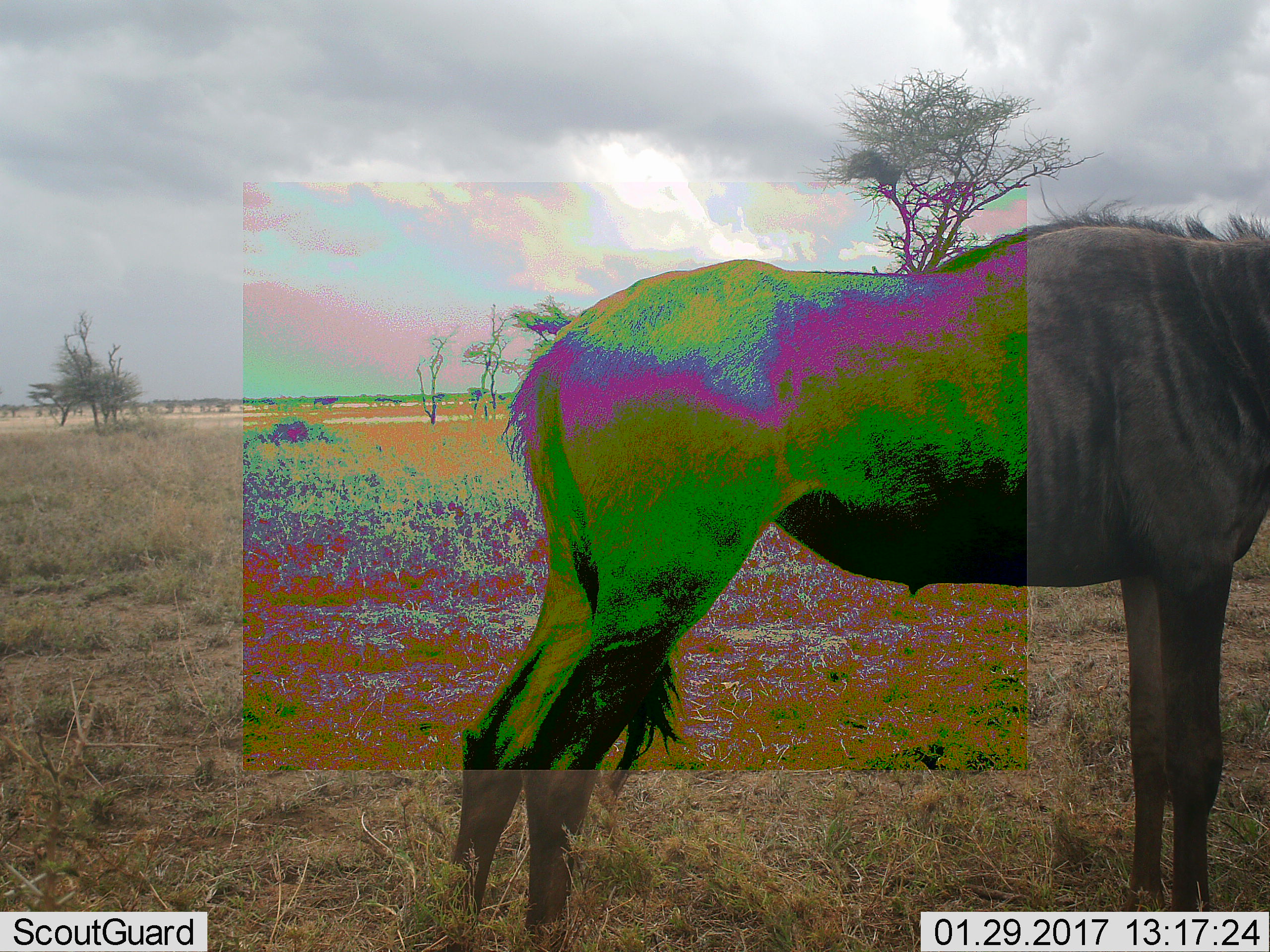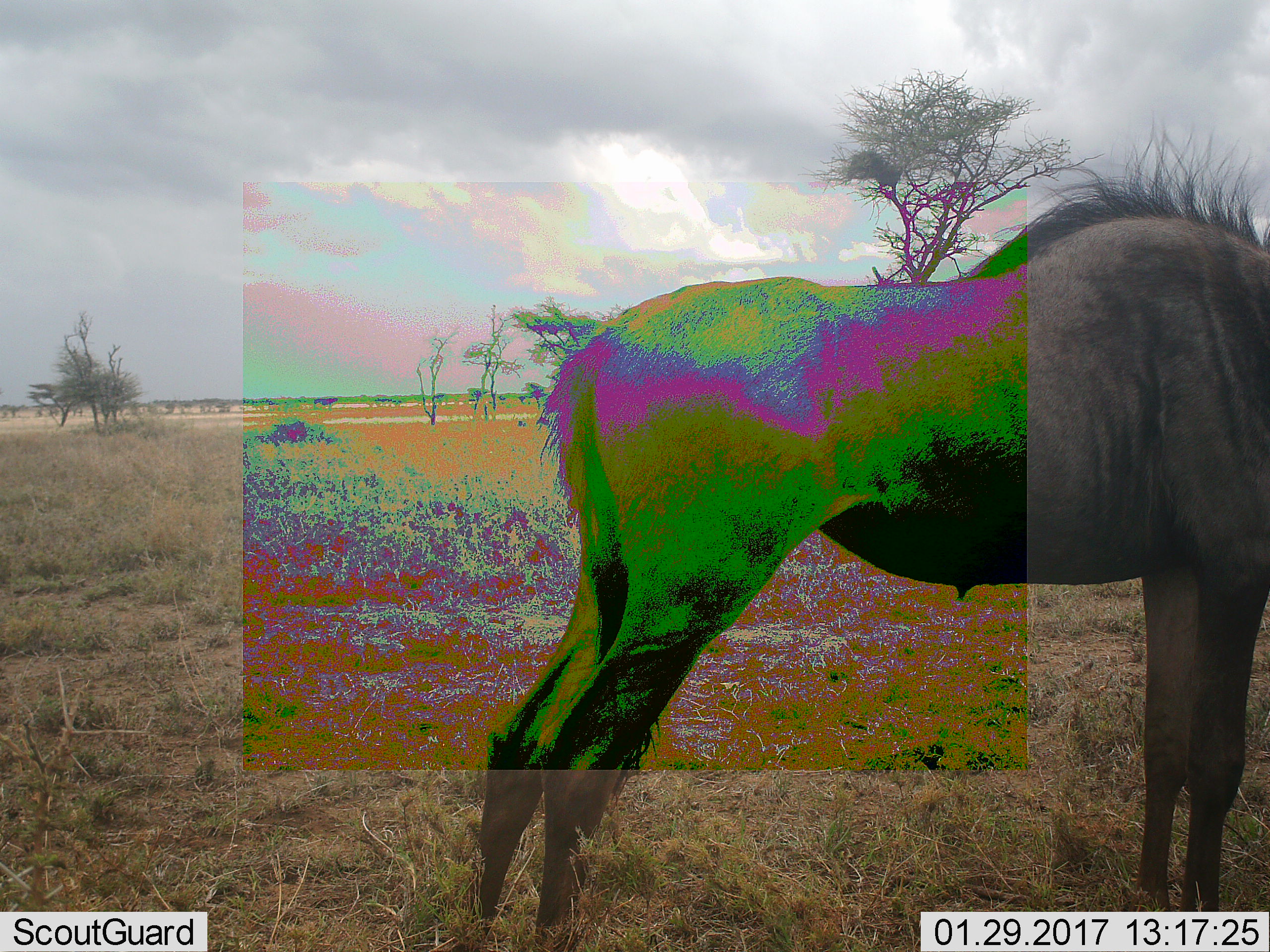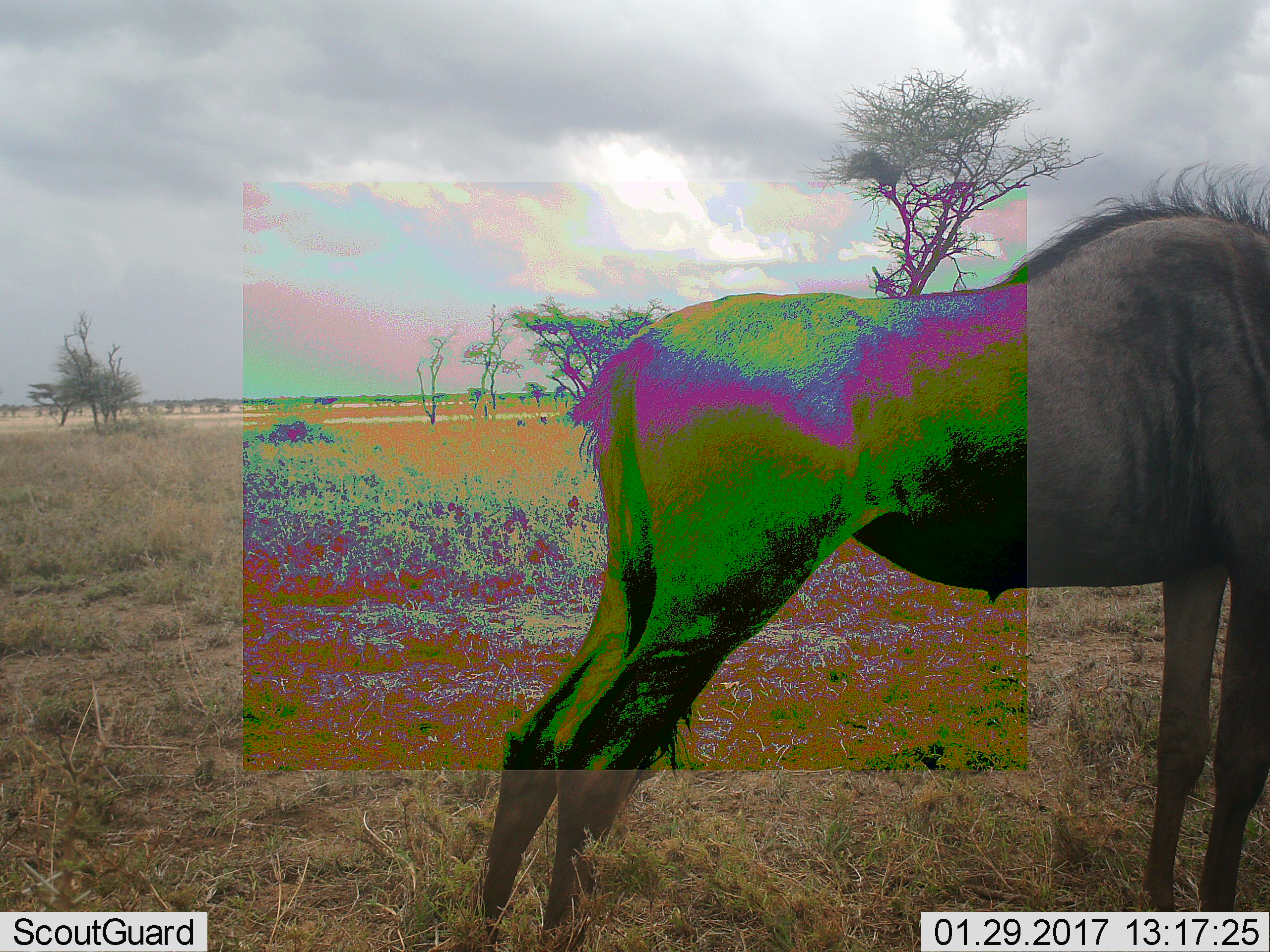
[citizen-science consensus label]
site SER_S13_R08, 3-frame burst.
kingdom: Animalia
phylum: Chordata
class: Mammalia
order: Artiodactyla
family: Bovidae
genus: Connochaetes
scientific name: Connochaetes taurinus taurinus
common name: blue wildebeest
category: wildebeestblue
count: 1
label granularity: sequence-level